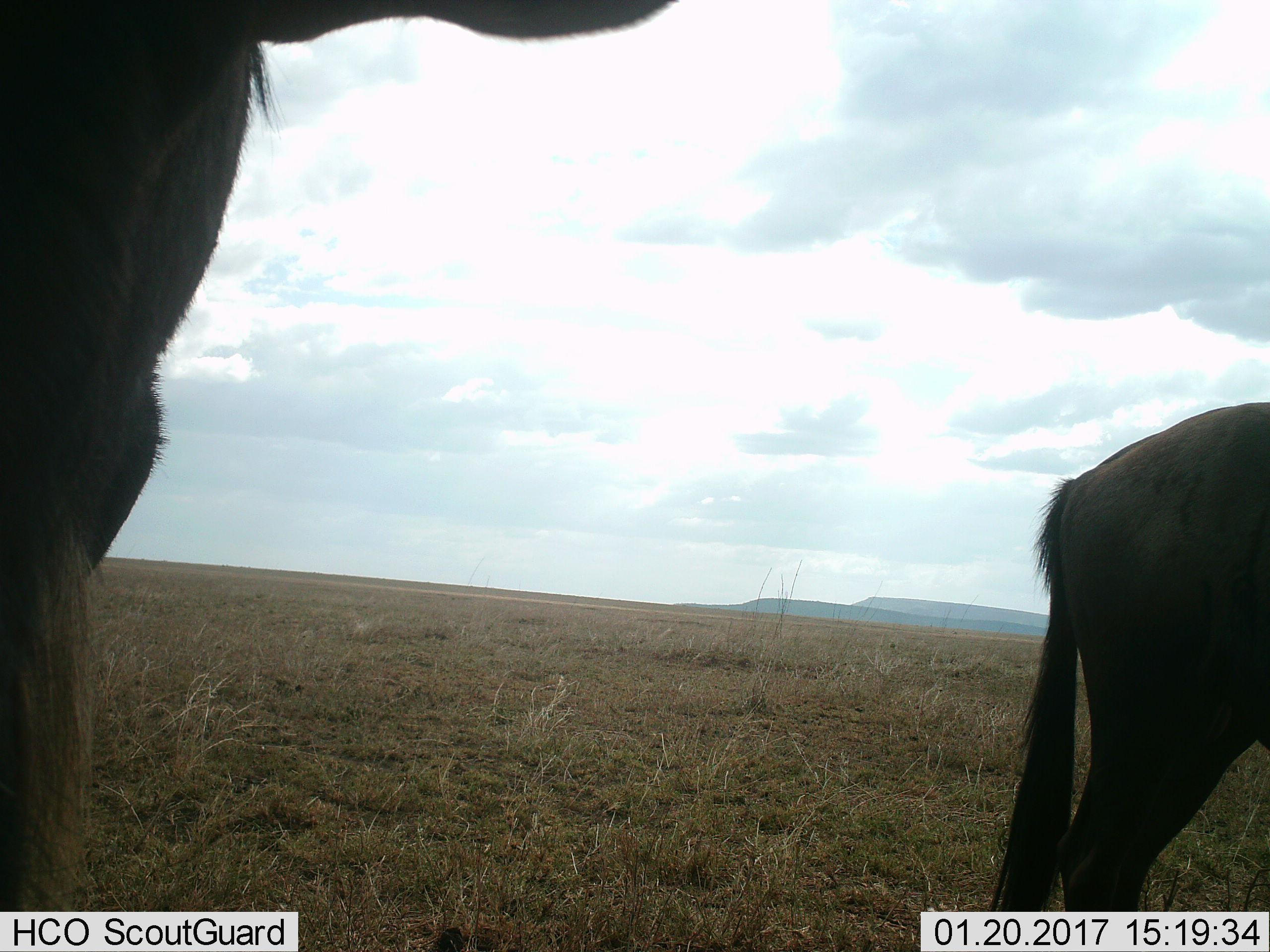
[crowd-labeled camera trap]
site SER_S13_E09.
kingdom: Animalia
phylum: Chordata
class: Mammalia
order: Artiodactyla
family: Bovidae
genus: Connochaetes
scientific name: Connochaetes taurinus taurinus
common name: blue wildebeest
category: wildebeestblue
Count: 2.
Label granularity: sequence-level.